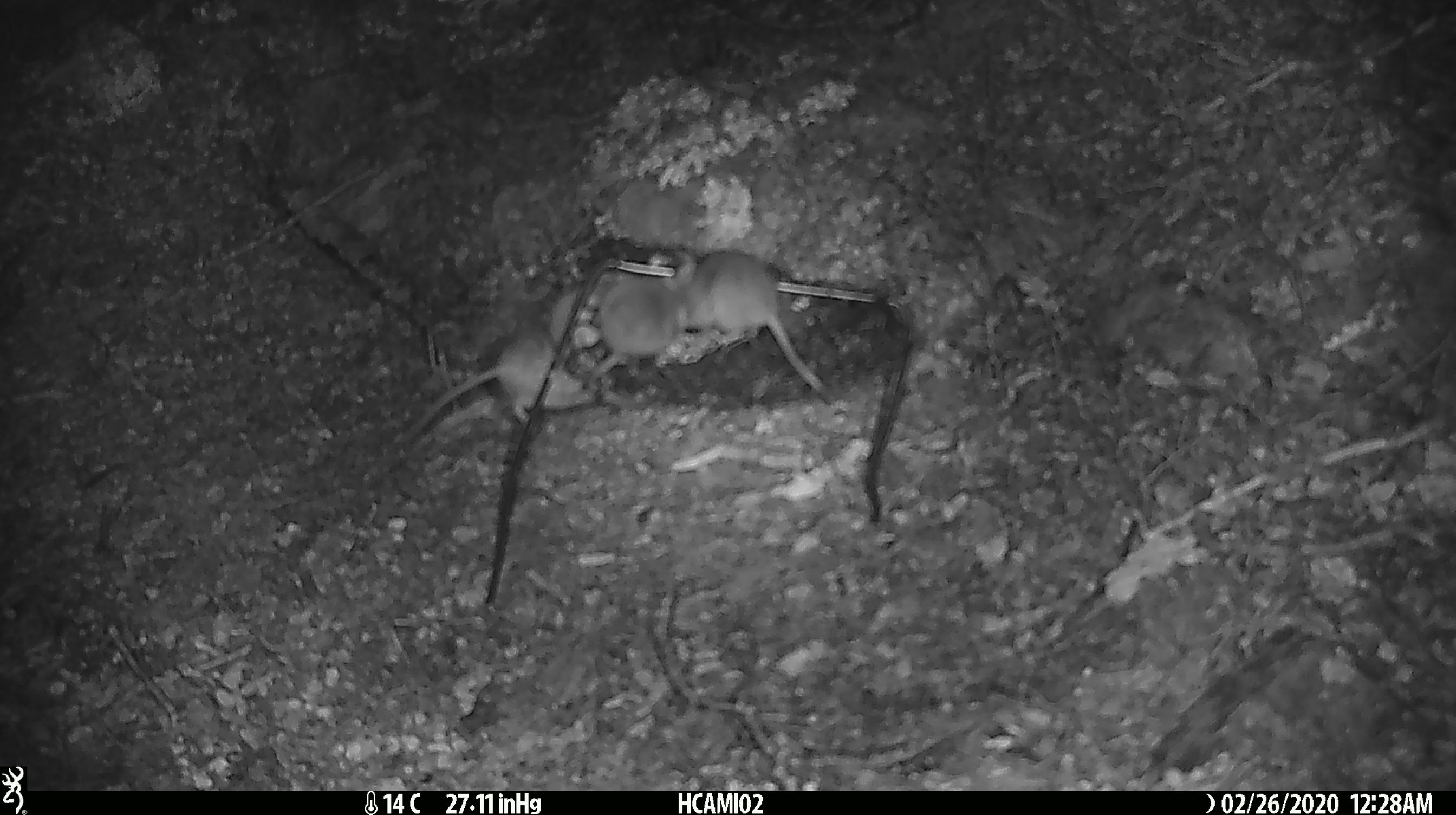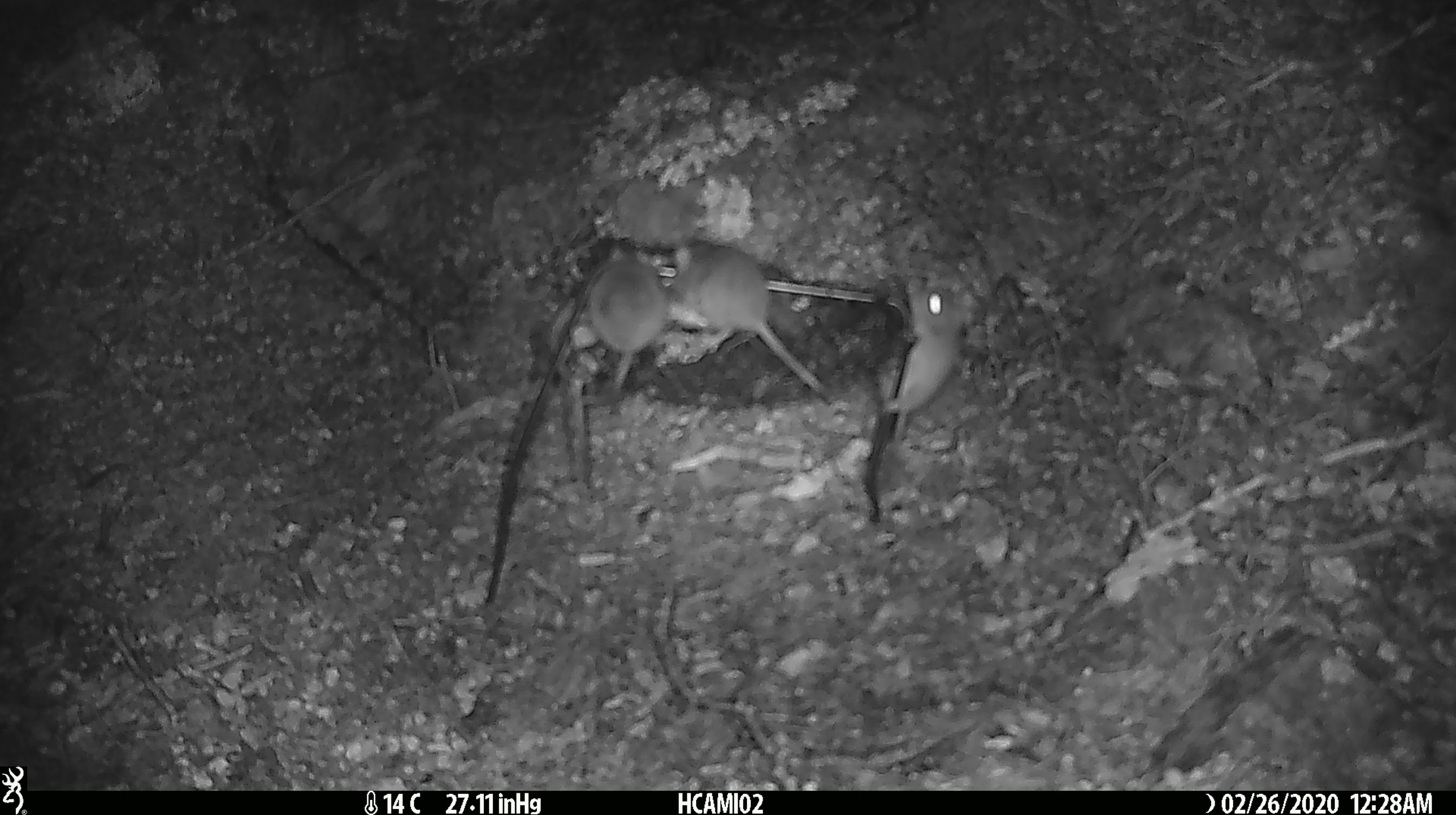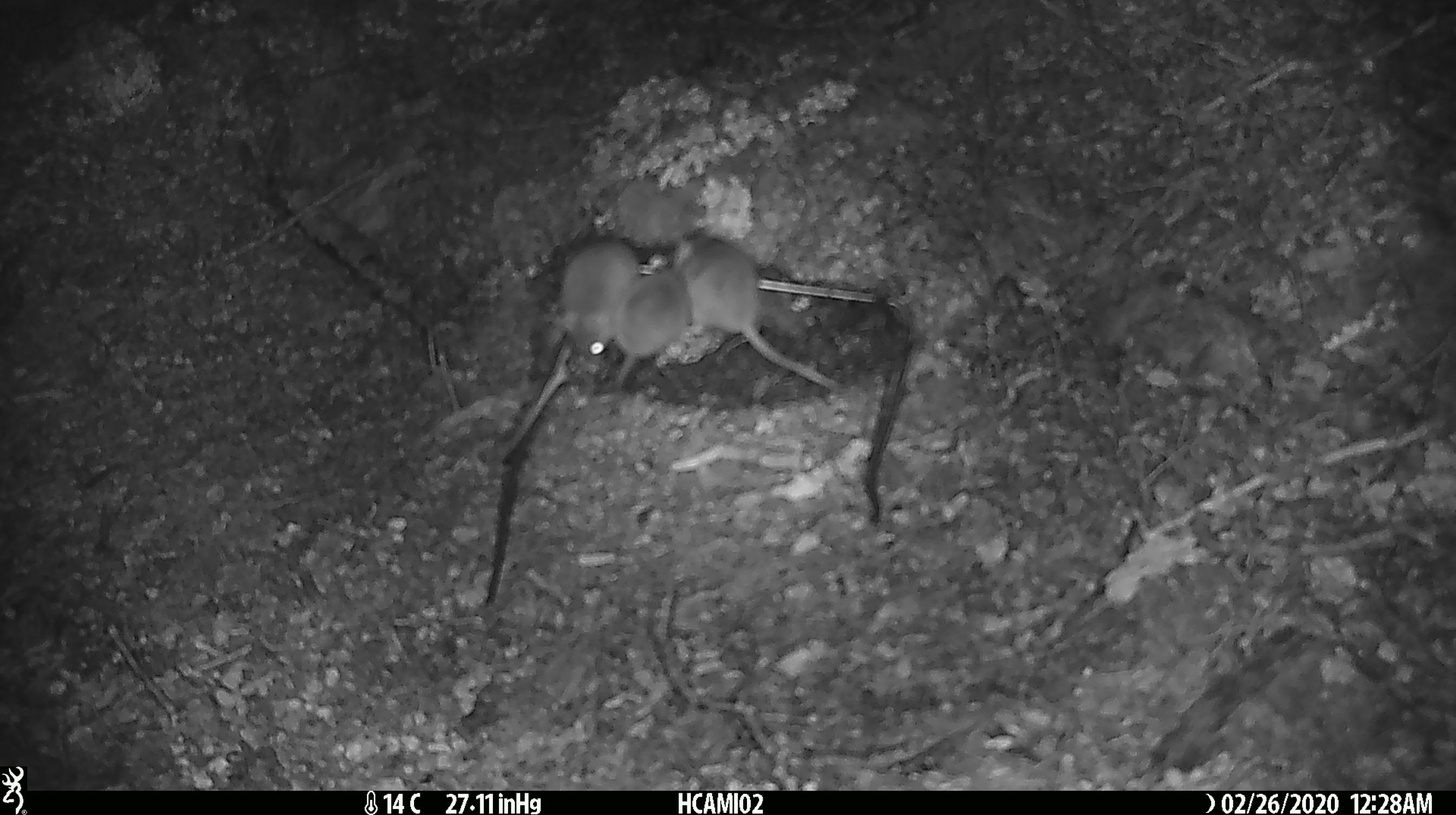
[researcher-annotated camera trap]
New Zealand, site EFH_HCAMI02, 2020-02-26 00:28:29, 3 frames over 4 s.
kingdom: Animalia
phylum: Chordata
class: Mammalia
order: Rodentia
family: Muridae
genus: Mus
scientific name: Mus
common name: mouse